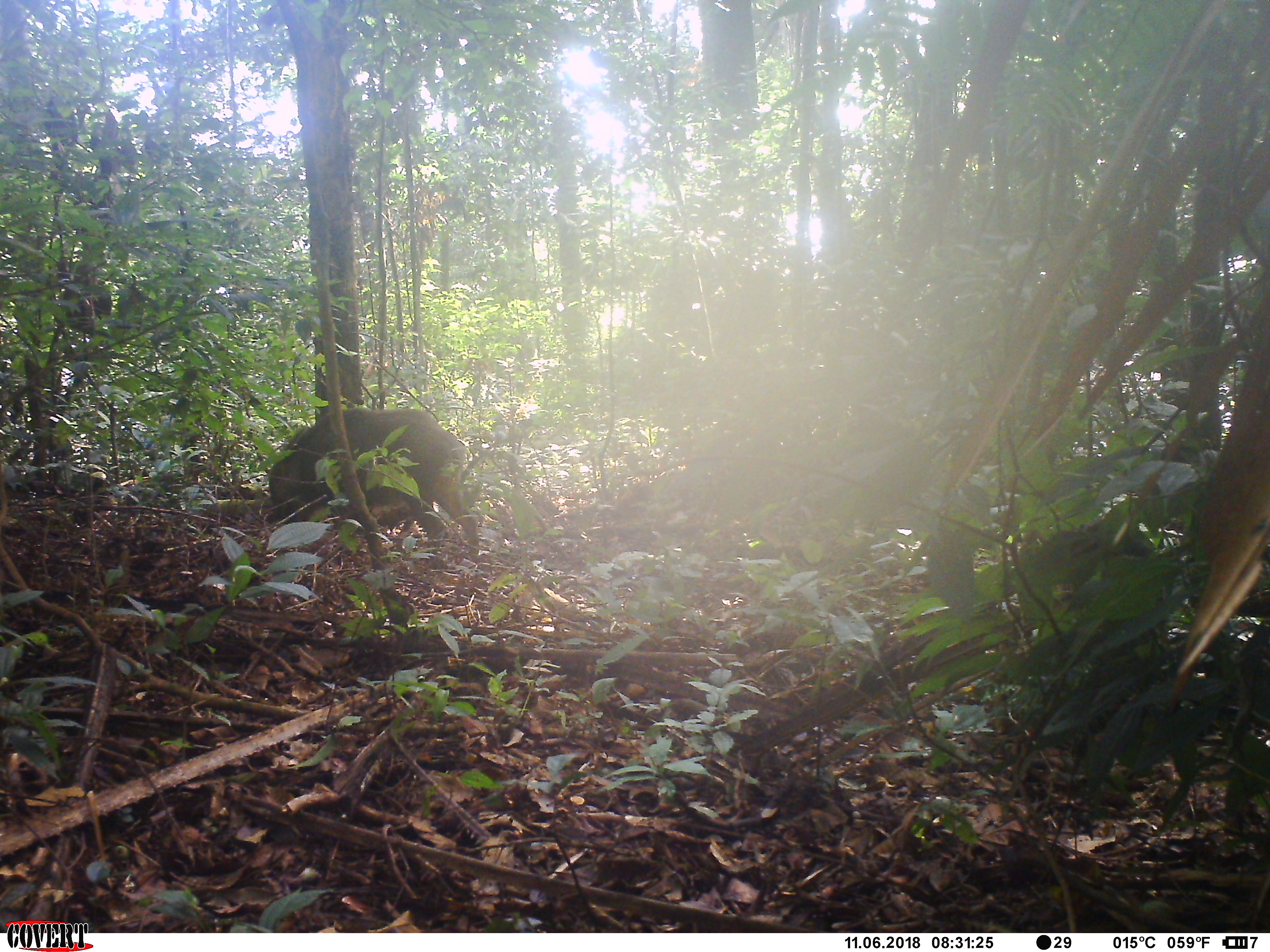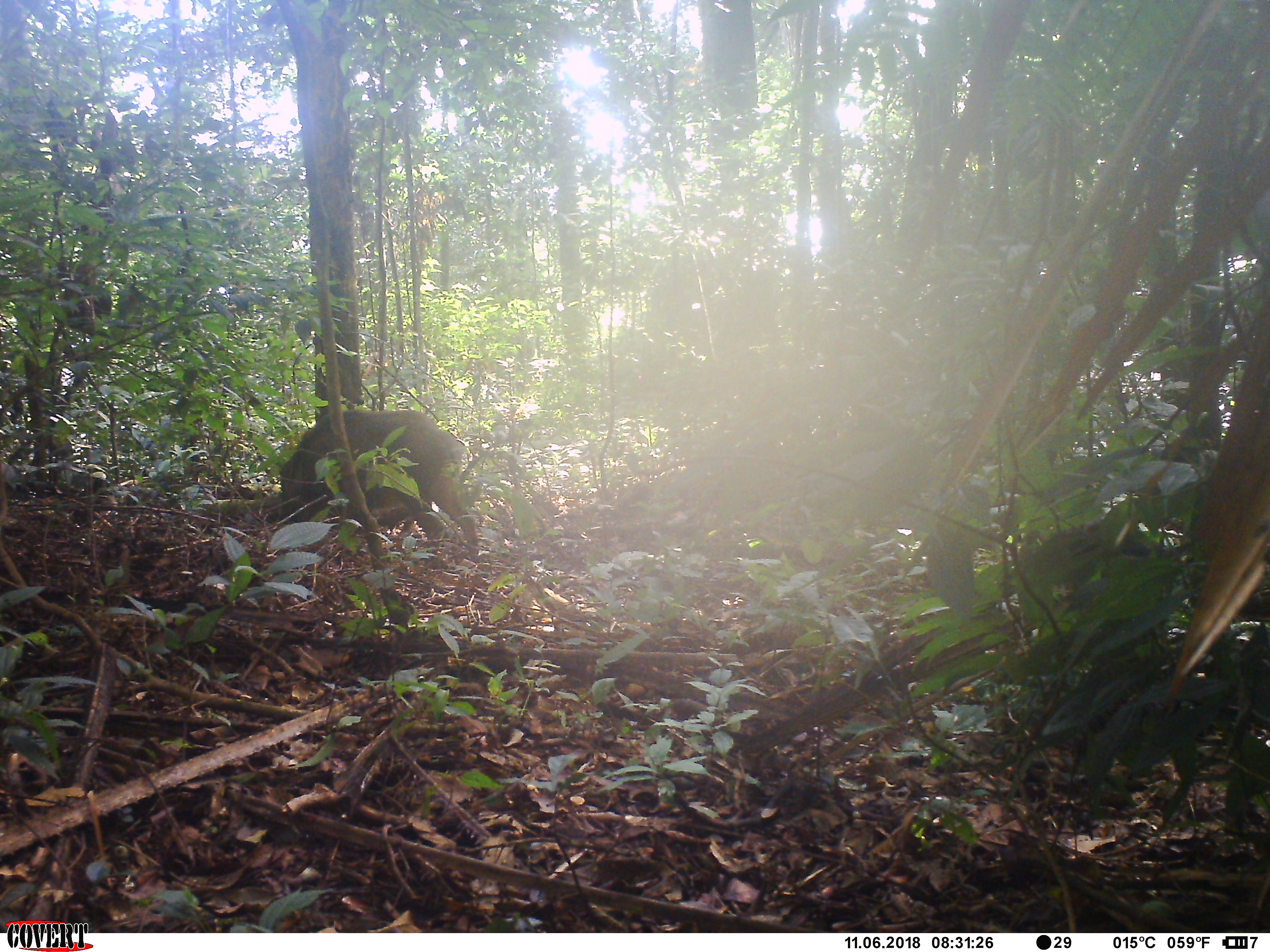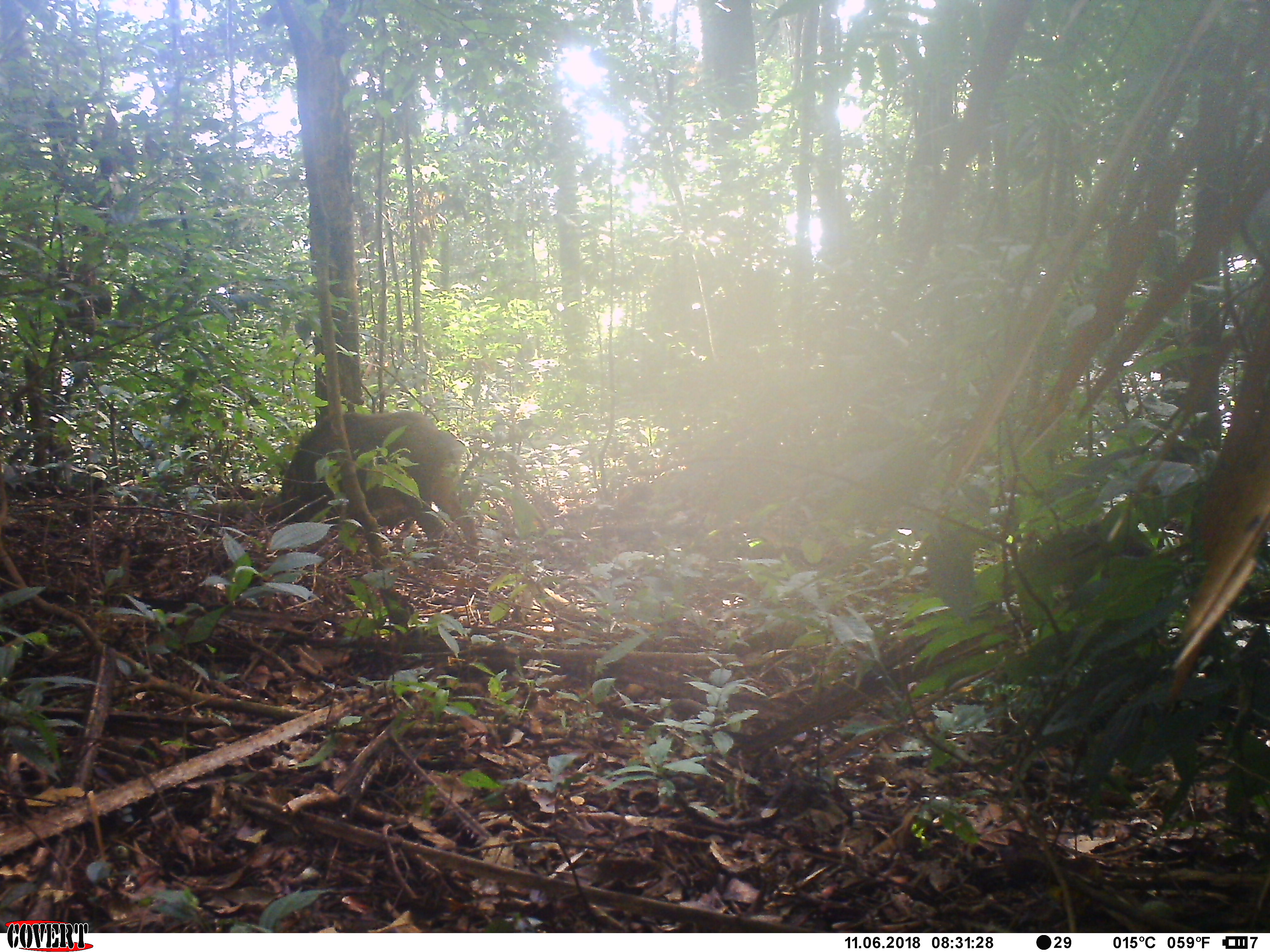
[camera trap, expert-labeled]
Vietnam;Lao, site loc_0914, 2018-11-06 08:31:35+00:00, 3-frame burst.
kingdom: Animalia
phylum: Chordata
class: Mammalia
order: Artiodactyla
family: Suidae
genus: Sus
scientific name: Sus scrofa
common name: eurasian wild pig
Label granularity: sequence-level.